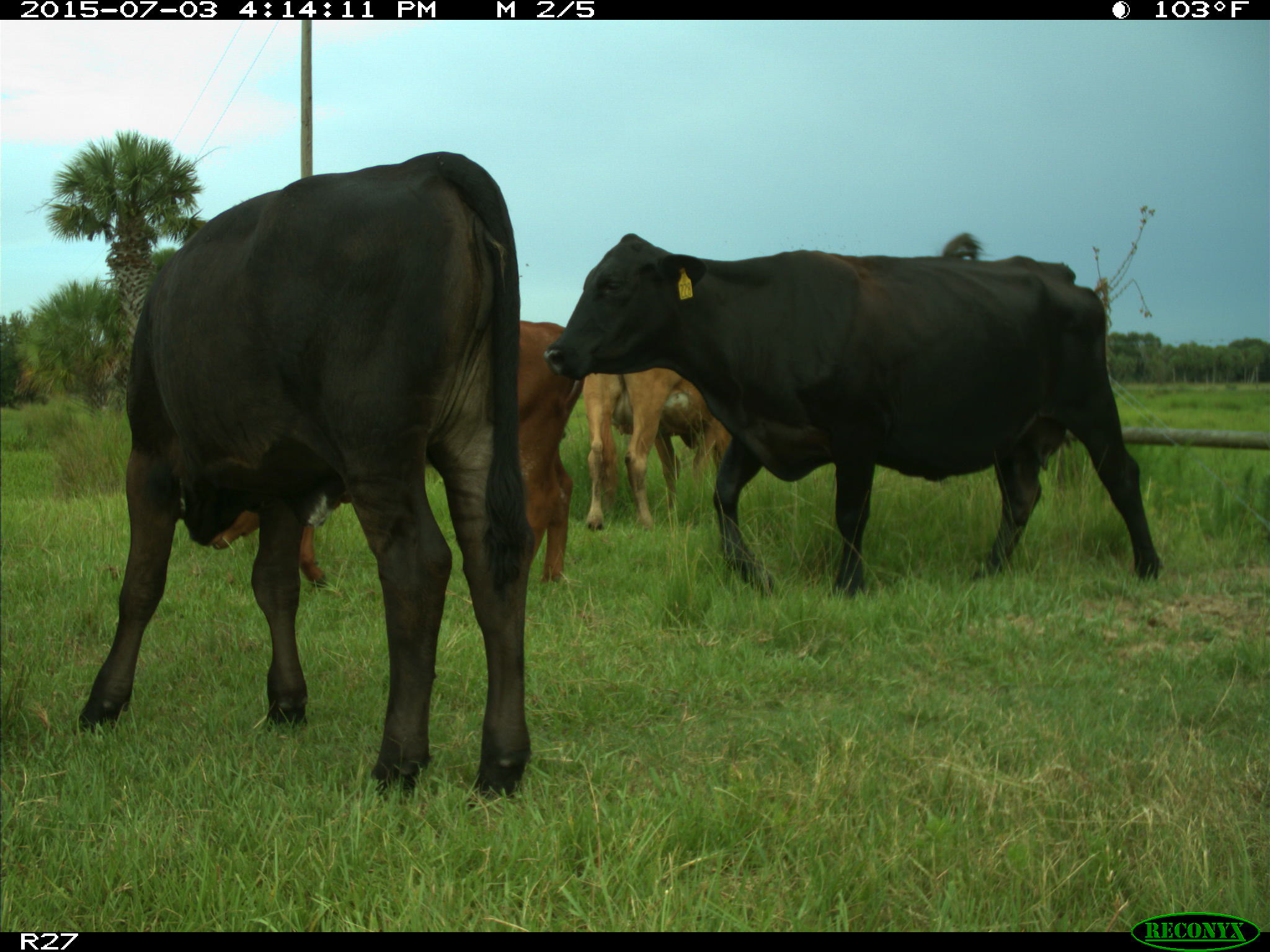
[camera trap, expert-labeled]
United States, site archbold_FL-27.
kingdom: Animalia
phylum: Chordata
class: Mammalia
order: Artiodactyla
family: Bovidae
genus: Bos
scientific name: Bos taurus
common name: domestic cow